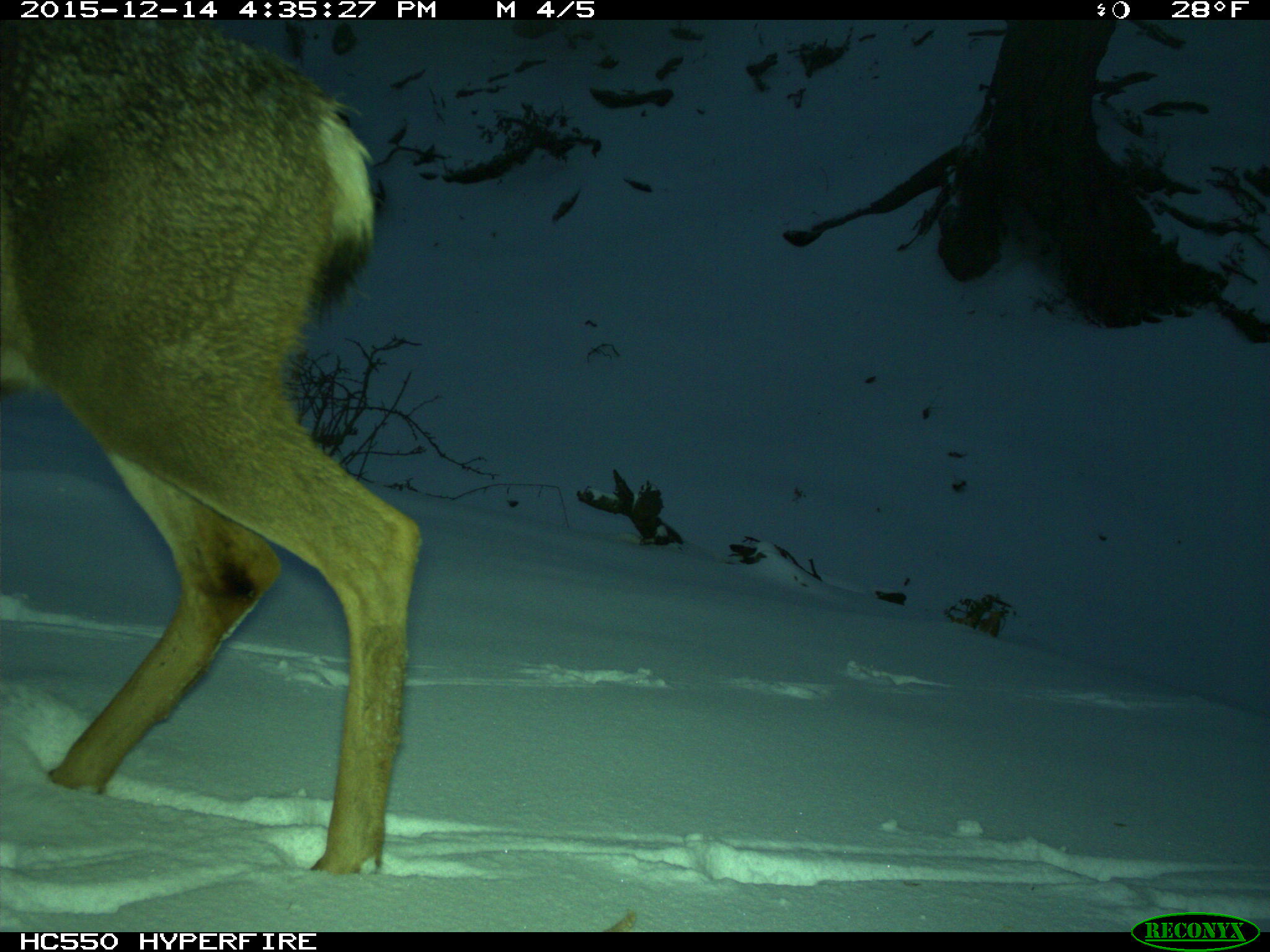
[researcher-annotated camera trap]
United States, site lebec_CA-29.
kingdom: Animalia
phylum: Chordata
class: Mammalia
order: Artiodactyla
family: Cervidae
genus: Odocoileus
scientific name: Odocoileus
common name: deer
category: unidentified deer